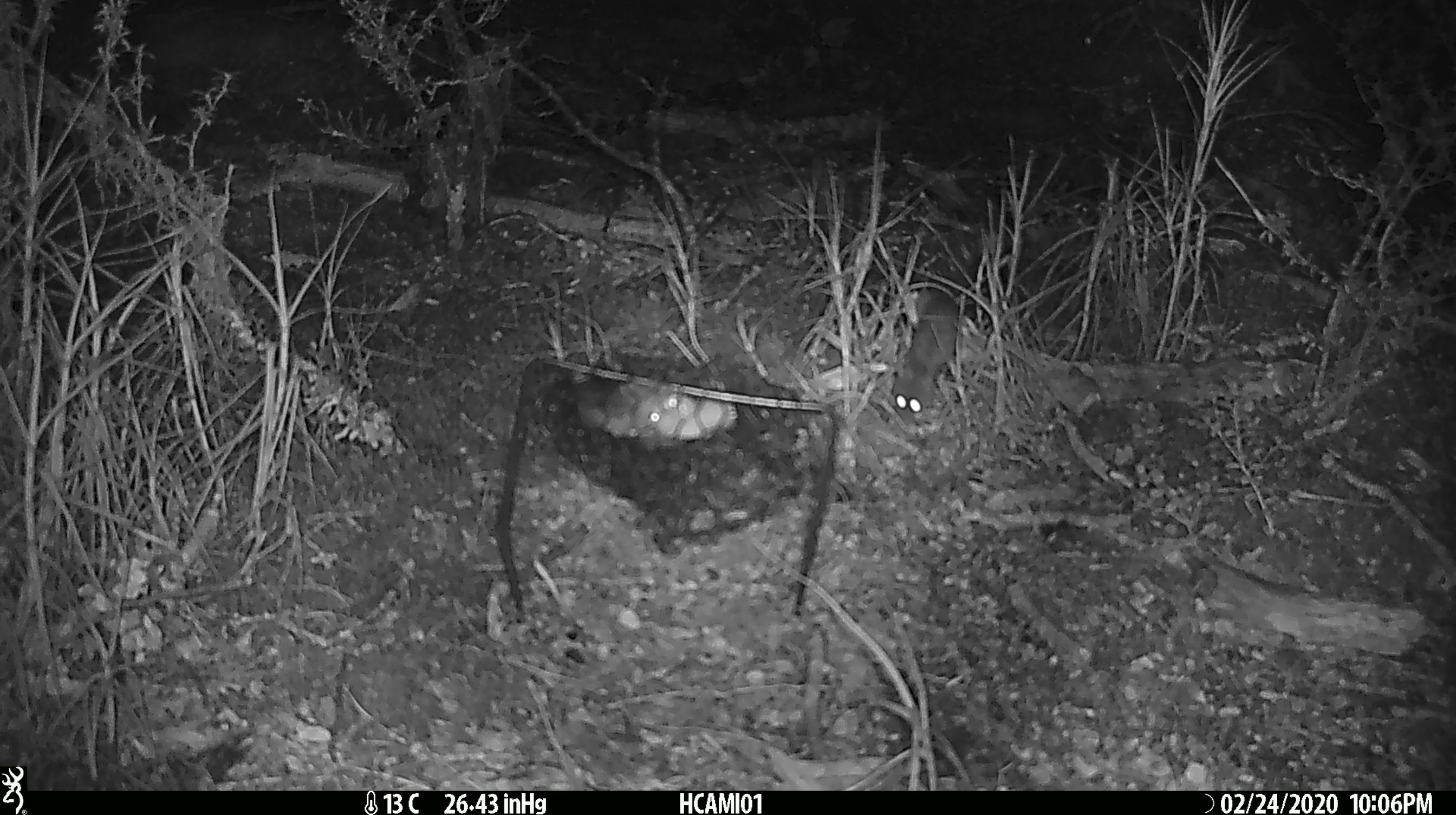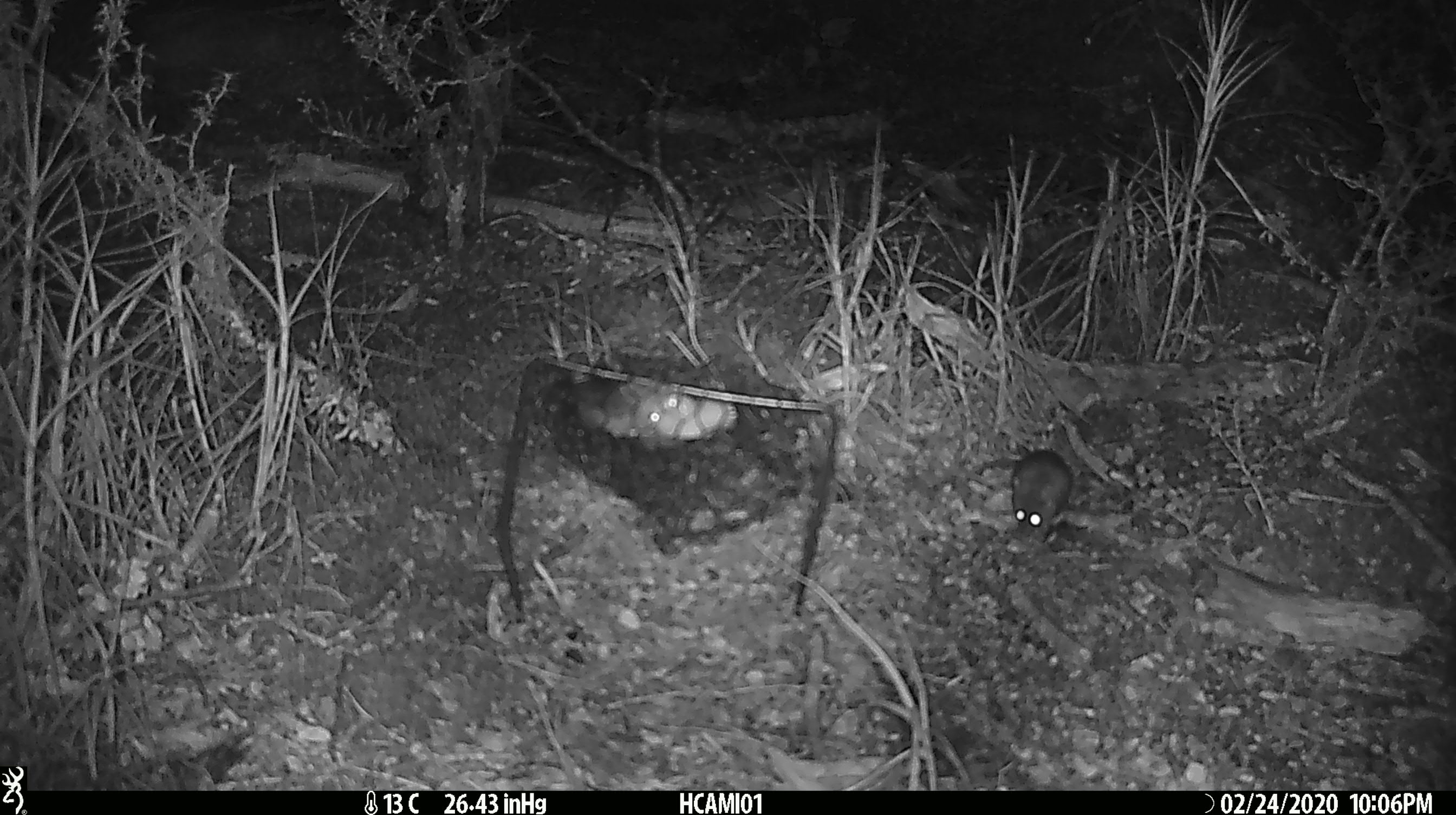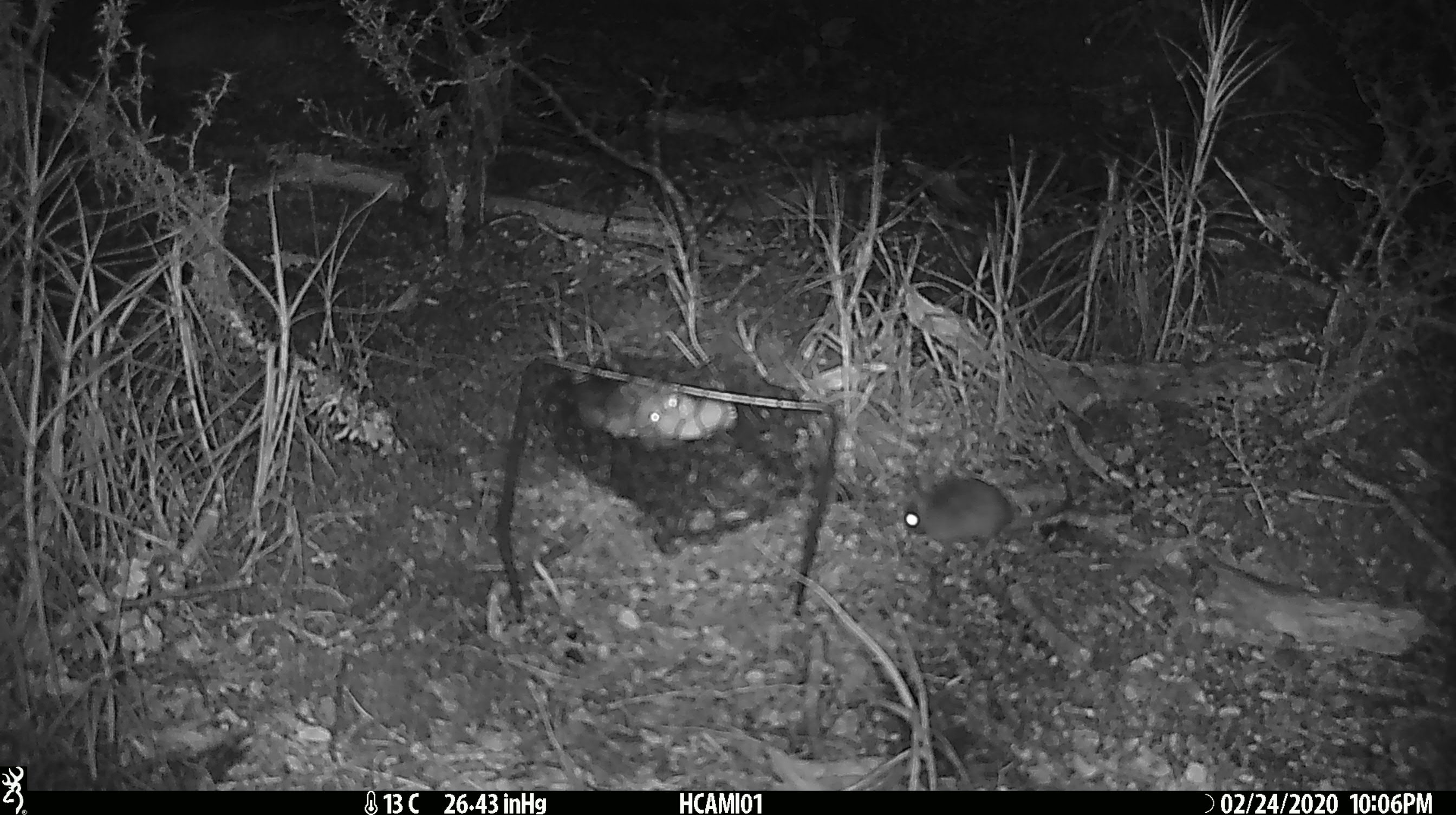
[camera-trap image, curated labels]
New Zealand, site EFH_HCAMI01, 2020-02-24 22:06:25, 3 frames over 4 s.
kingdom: Animalia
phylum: Chordata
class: Mammalia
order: Rodentia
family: Muridae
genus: Mus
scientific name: Mus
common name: mouse